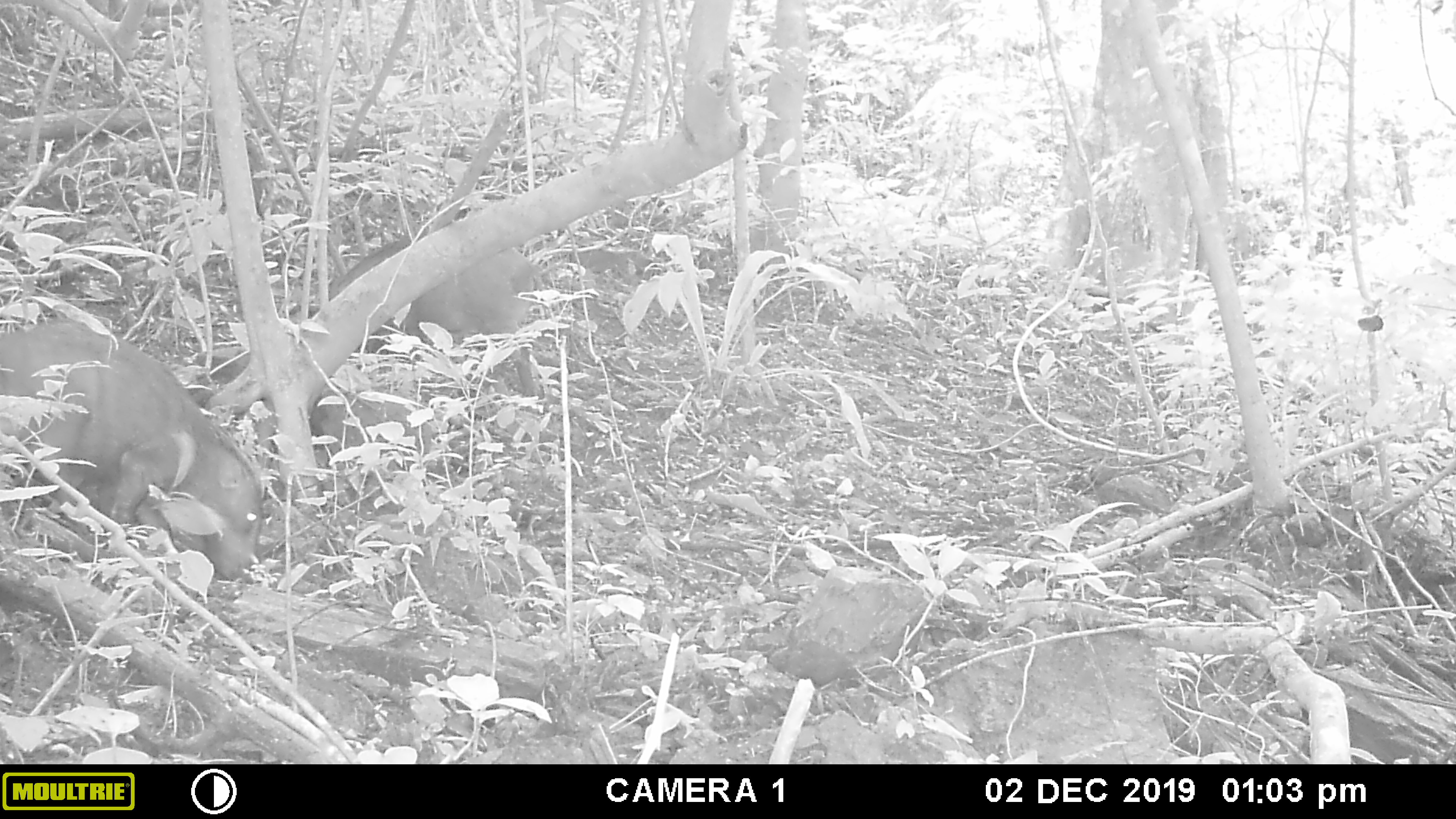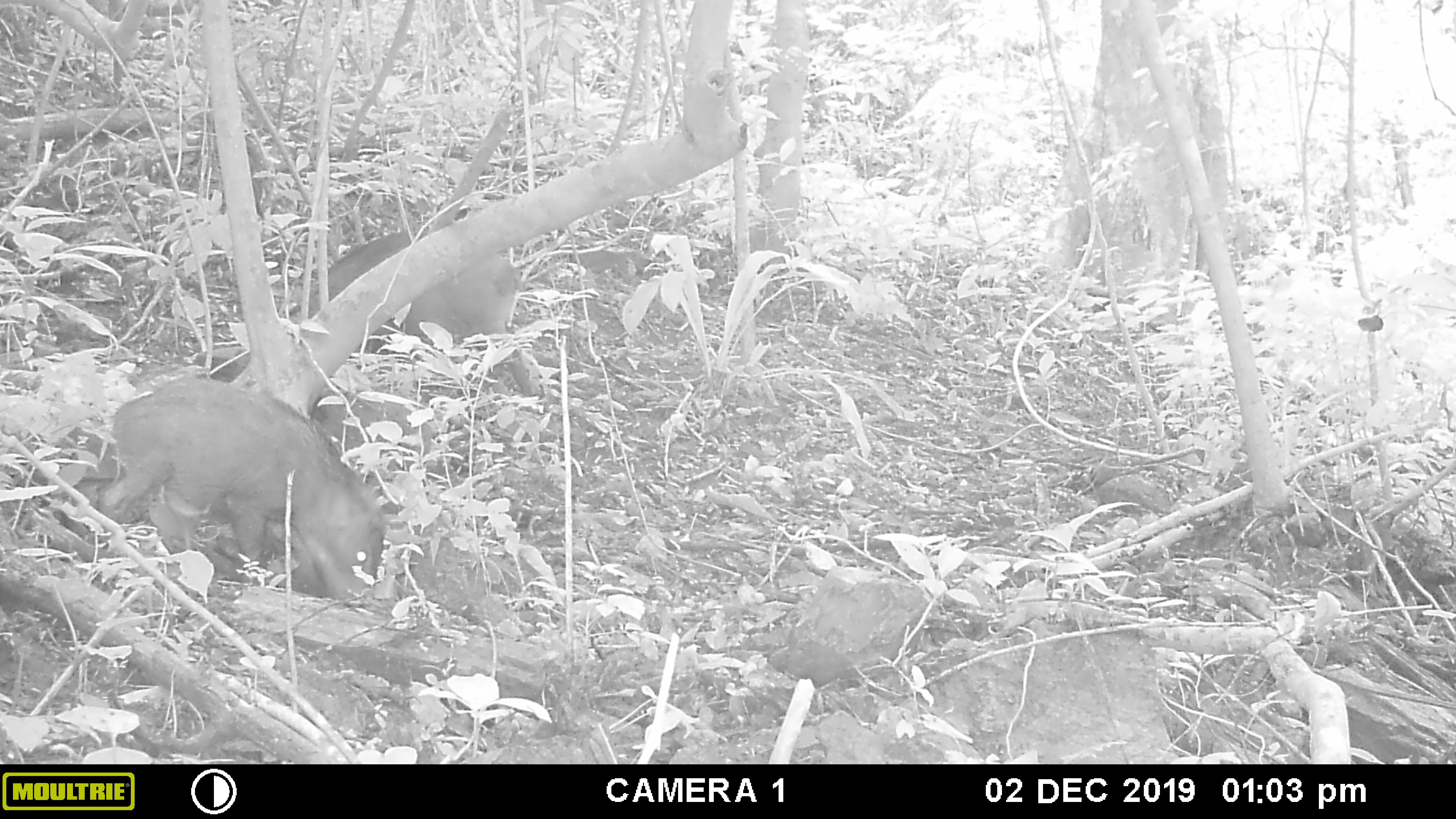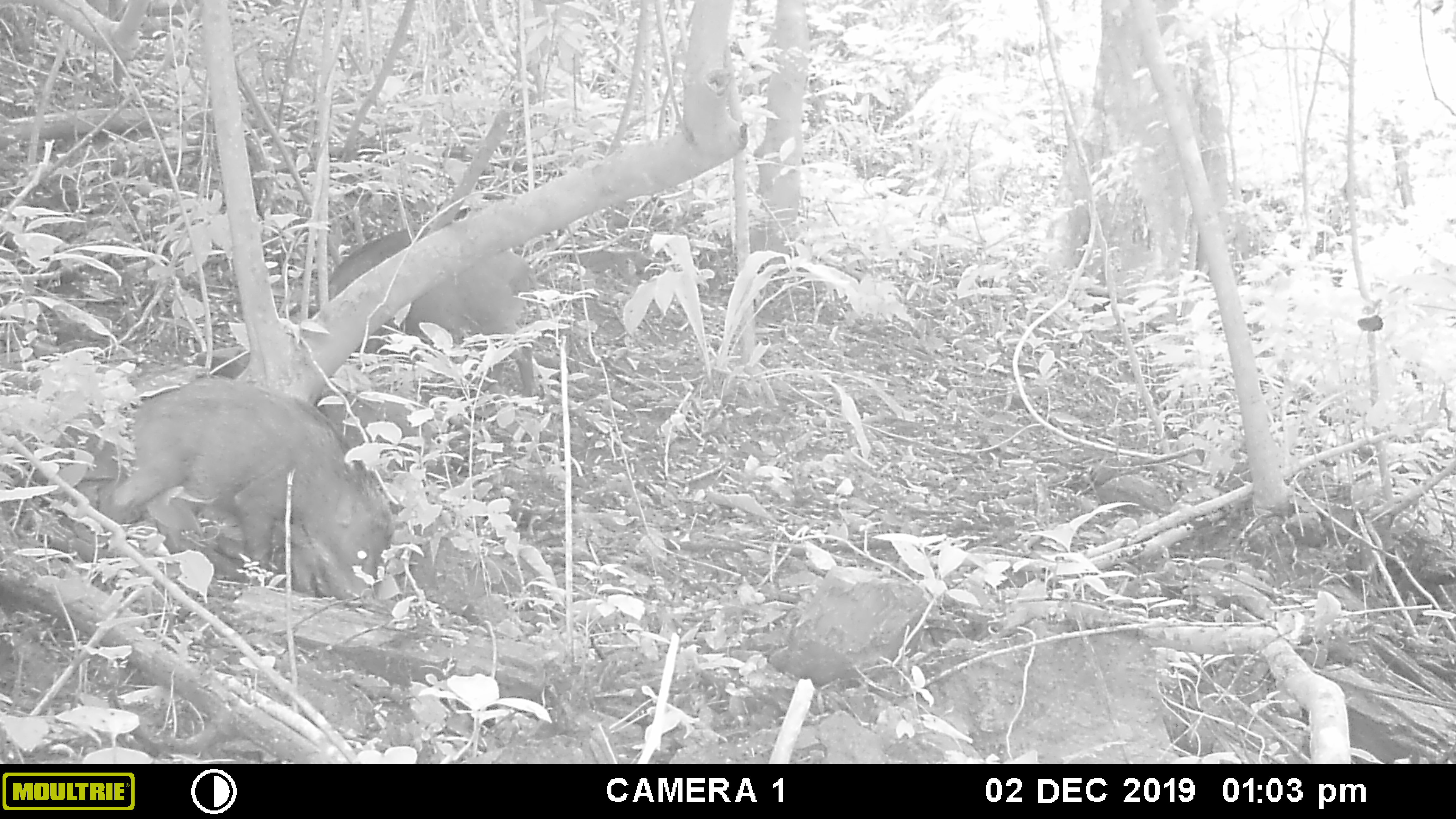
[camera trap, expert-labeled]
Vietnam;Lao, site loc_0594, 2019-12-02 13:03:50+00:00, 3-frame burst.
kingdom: Animalia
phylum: Chordata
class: Mammalia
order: Artiodactyla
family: Suidae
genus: Sus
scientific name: Sus scrofa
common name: eurasian wild pig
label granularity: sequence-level